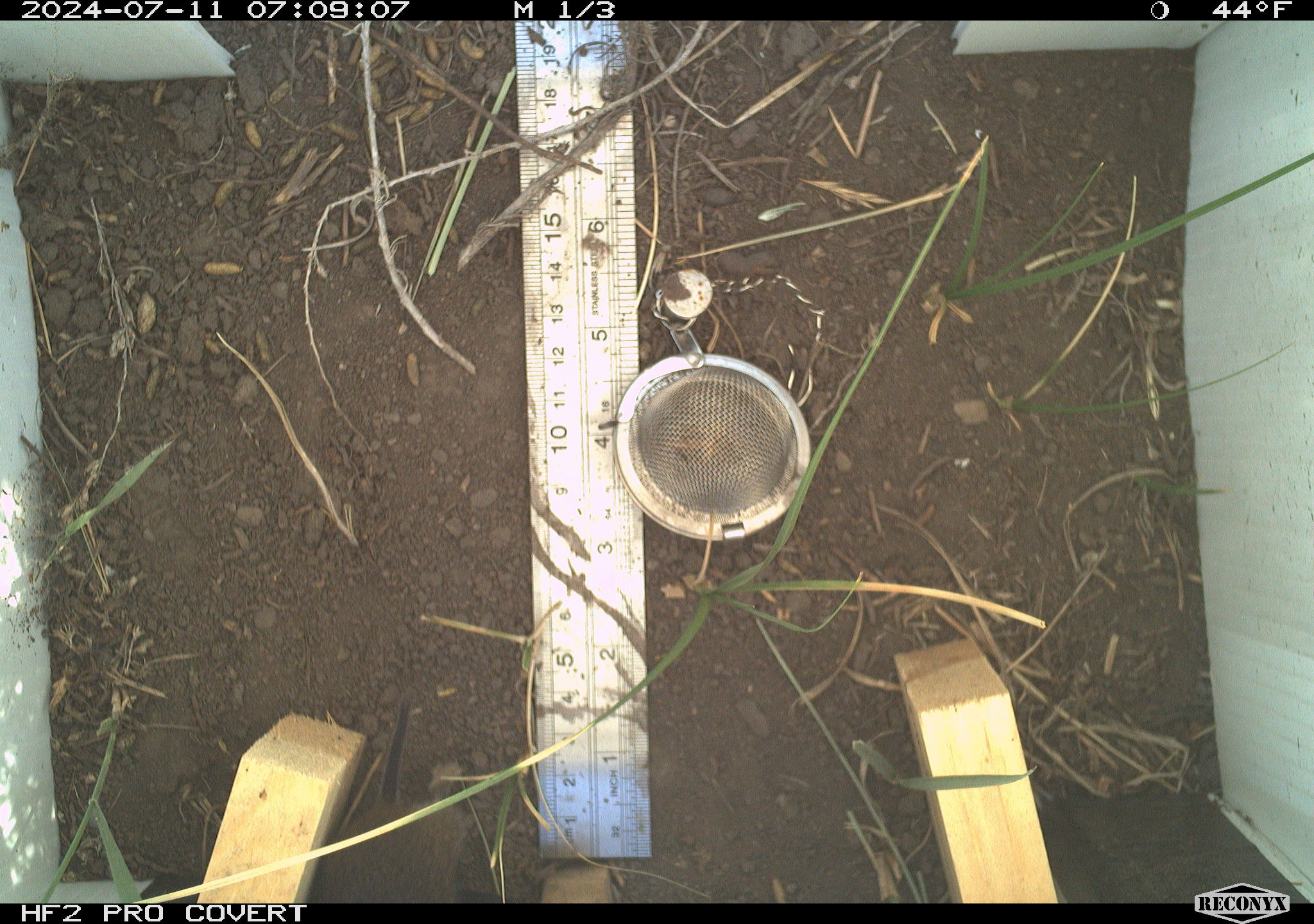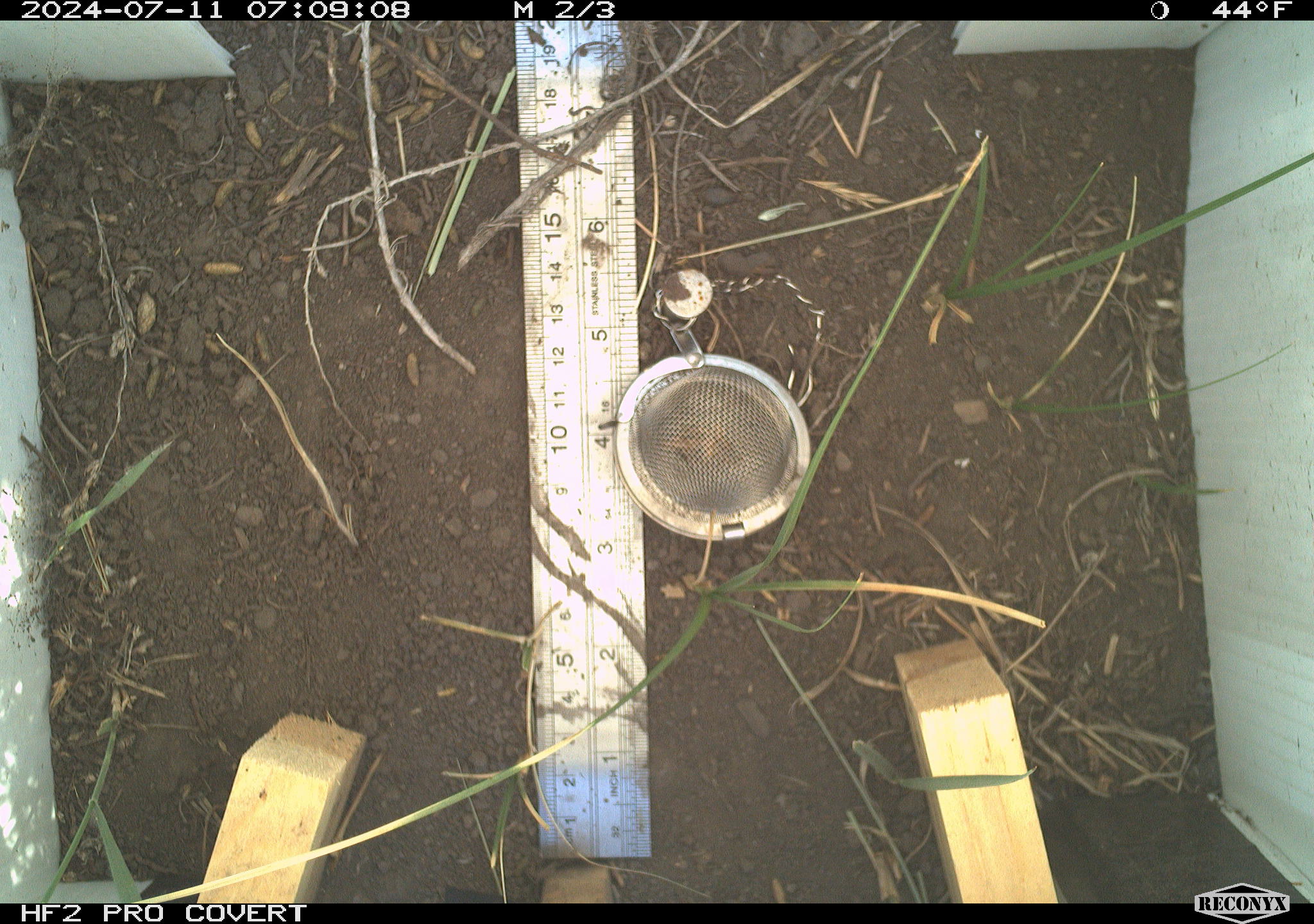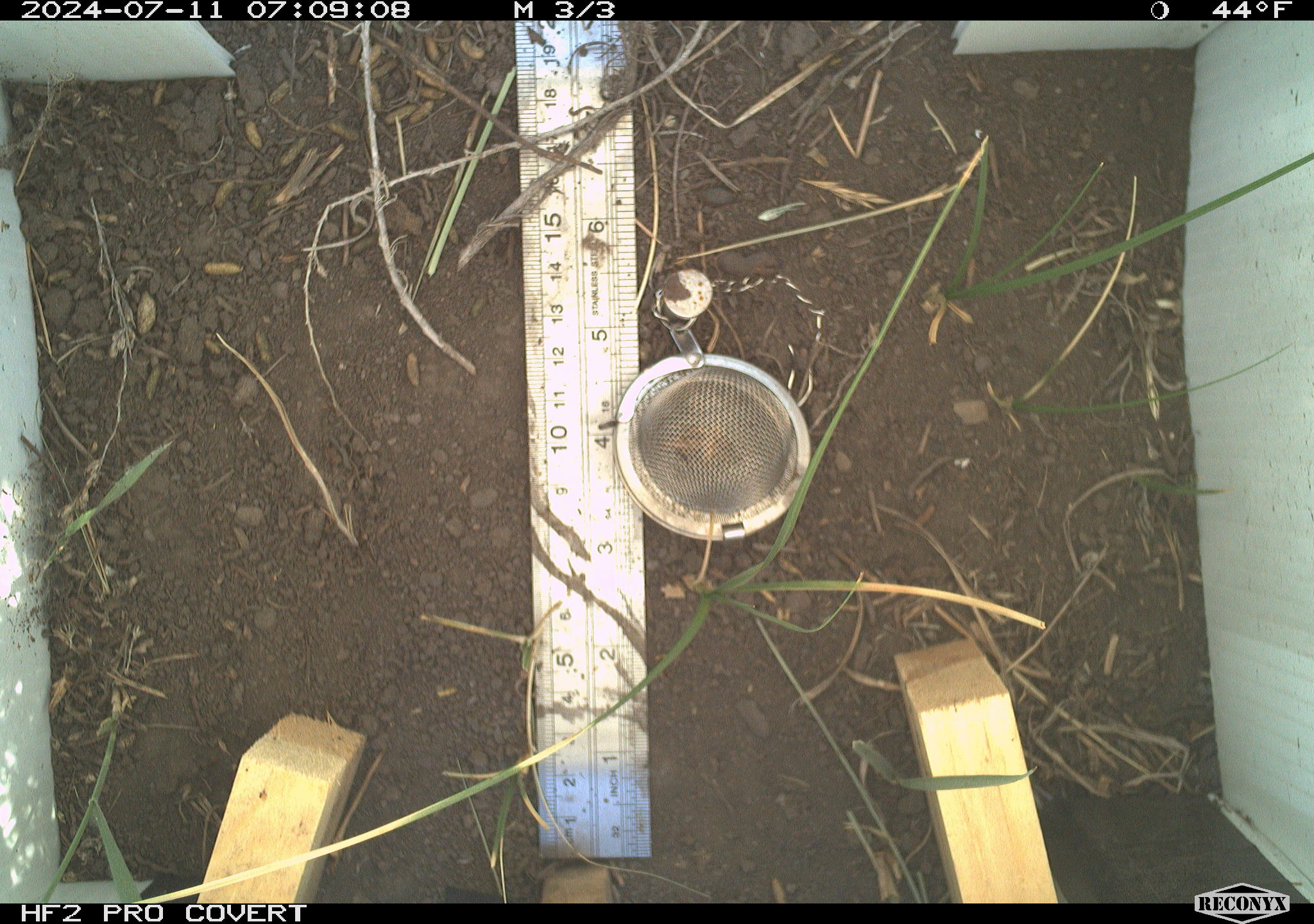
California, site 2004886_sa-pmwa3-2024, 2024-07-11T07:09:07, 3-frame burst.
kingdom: Animalia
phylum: Chordata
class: Mammalia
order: Rodentia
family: Cricetidae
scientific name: Arvicolinae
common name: voles, lemmings, and muskrats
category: arvicolinae subfamily